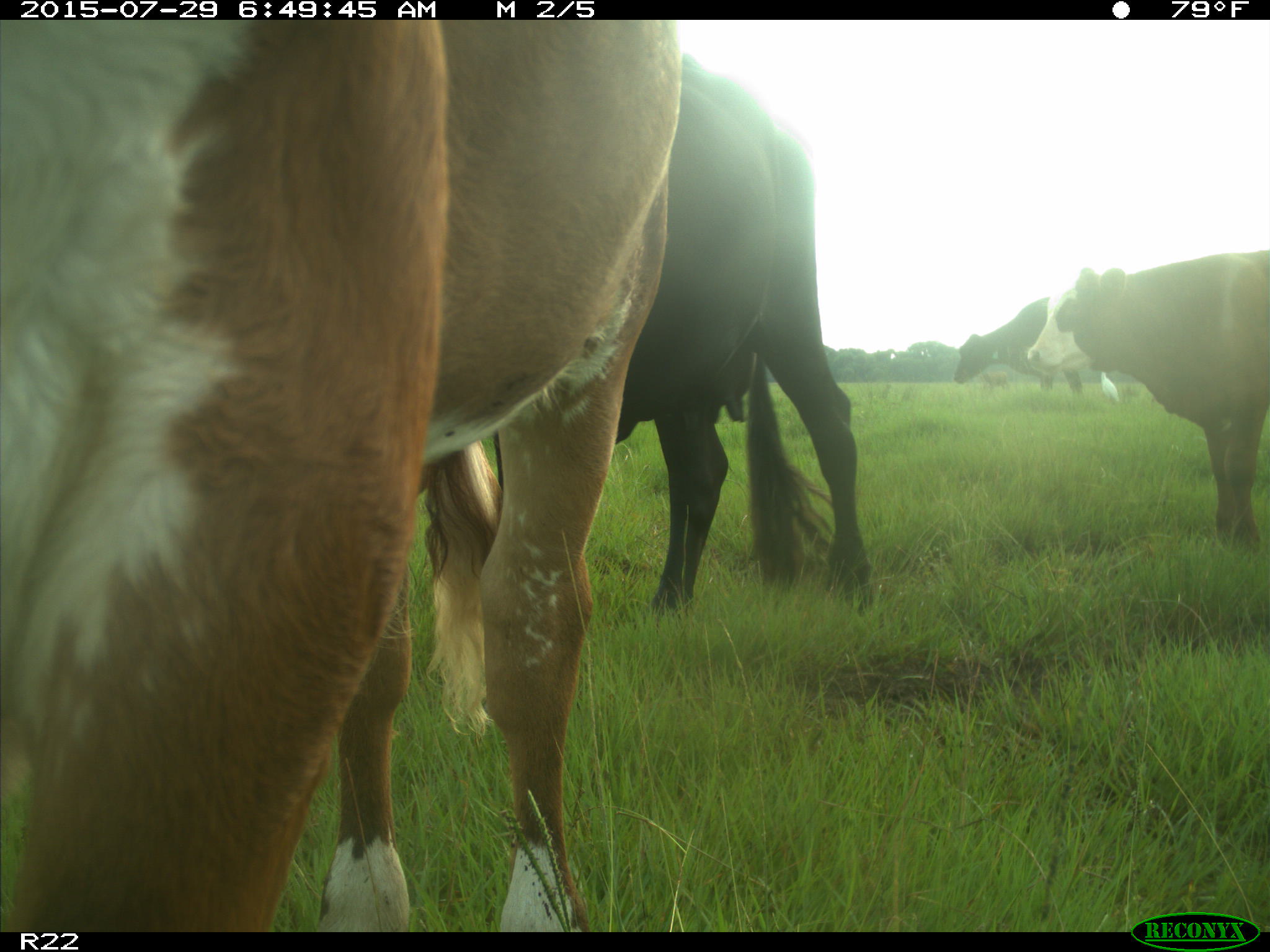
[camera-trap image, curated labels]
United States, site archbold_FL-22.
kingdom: Animalia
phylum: Chordata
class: Mammalia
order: Artiodactyla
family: Bovidae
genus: Bos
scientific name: Bos taurus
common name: domestic cow